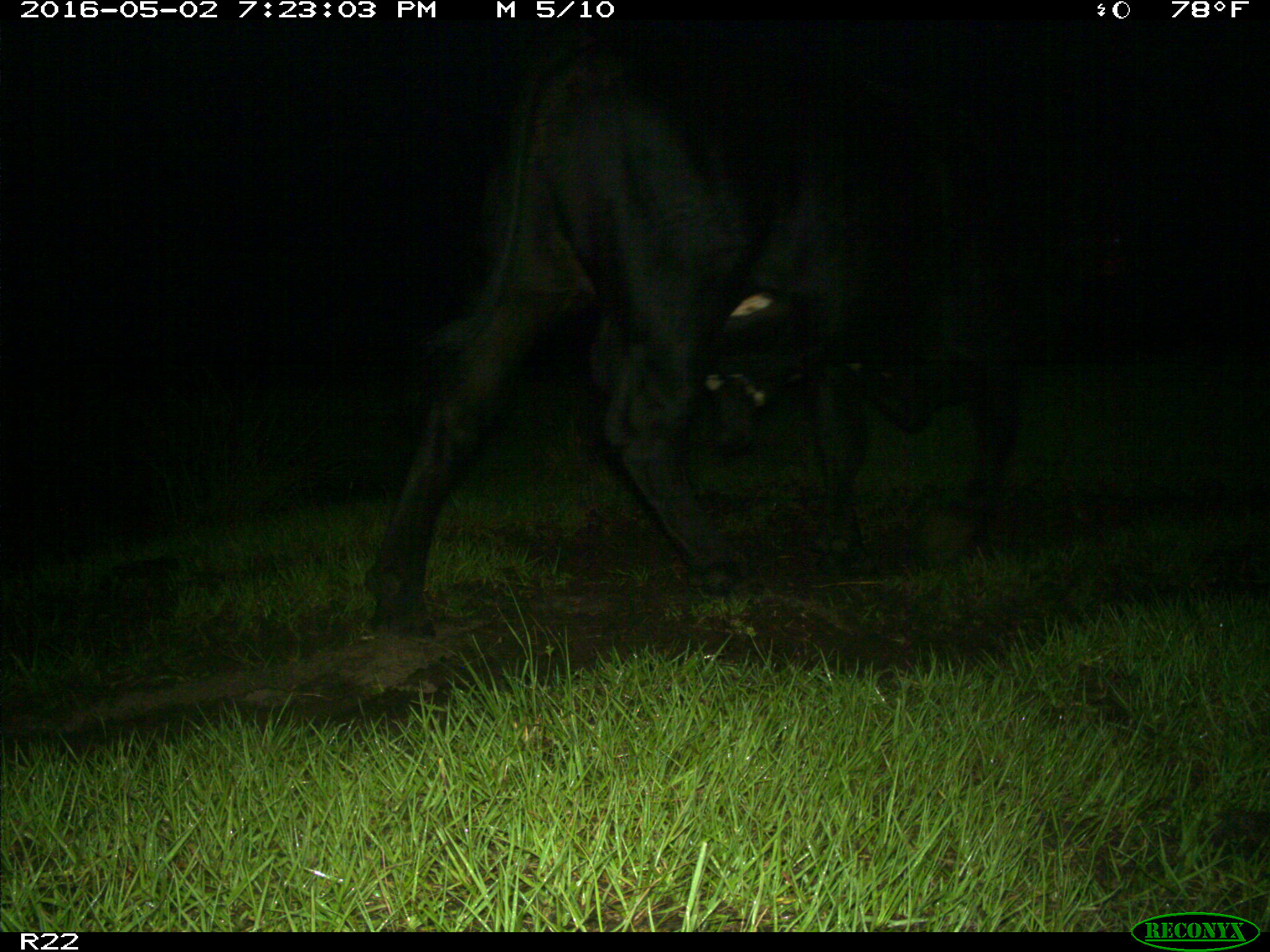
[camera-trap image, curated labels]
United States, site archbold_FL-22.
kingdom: Animalia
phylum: Chordata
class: Mammalia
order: Artiodactyla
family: Bovidae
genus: Bos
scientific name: Bos taurus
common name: domestic cow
Bos taurus (domestic cow).